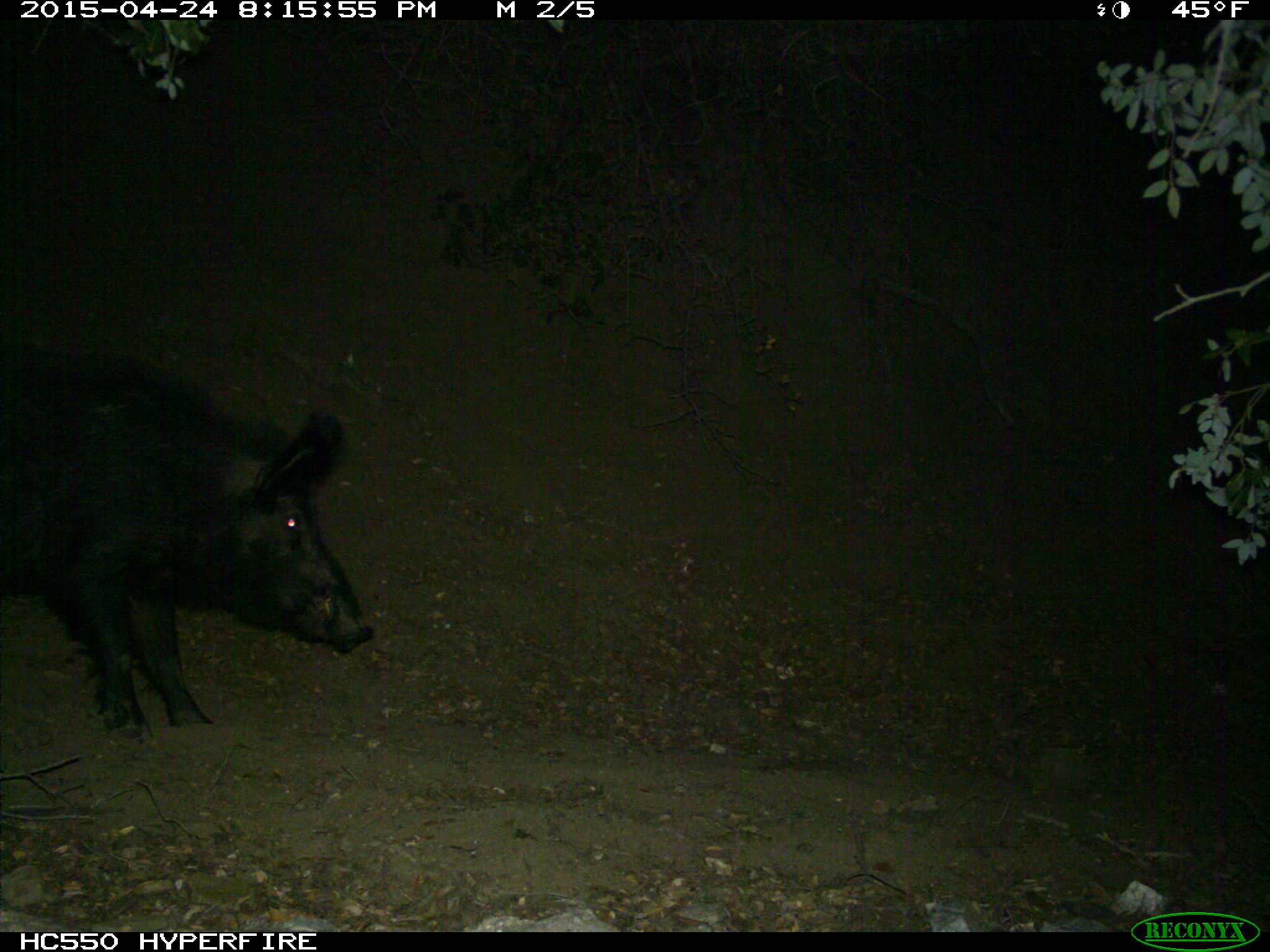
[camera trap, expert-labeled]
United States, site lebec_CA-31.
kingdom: Animalia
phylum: Chordata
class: Mammalia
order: Artiodactyla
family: Suidae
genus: Sus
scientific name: Sus scrofa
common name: wild boar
Sus scrofa (wild boar).